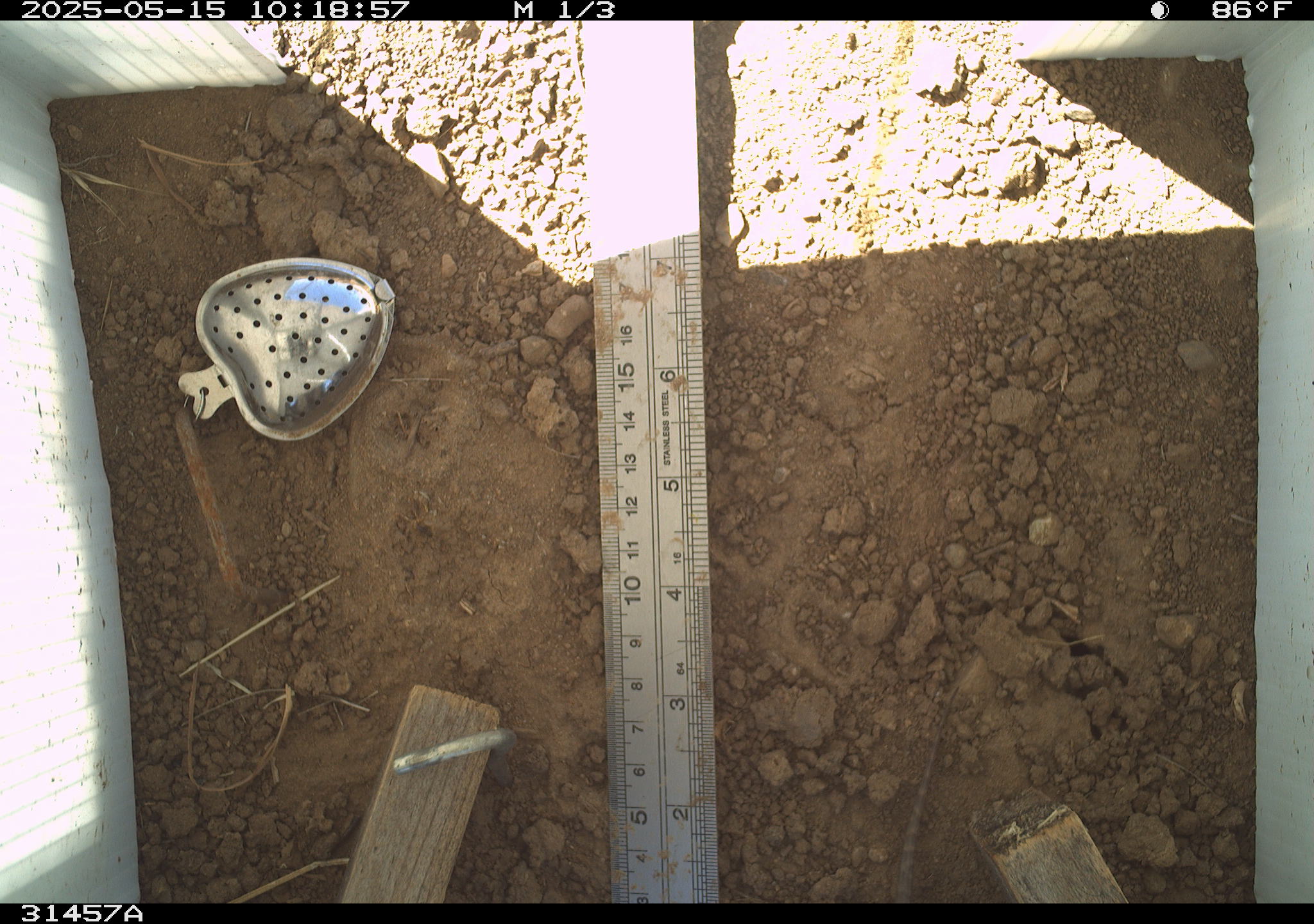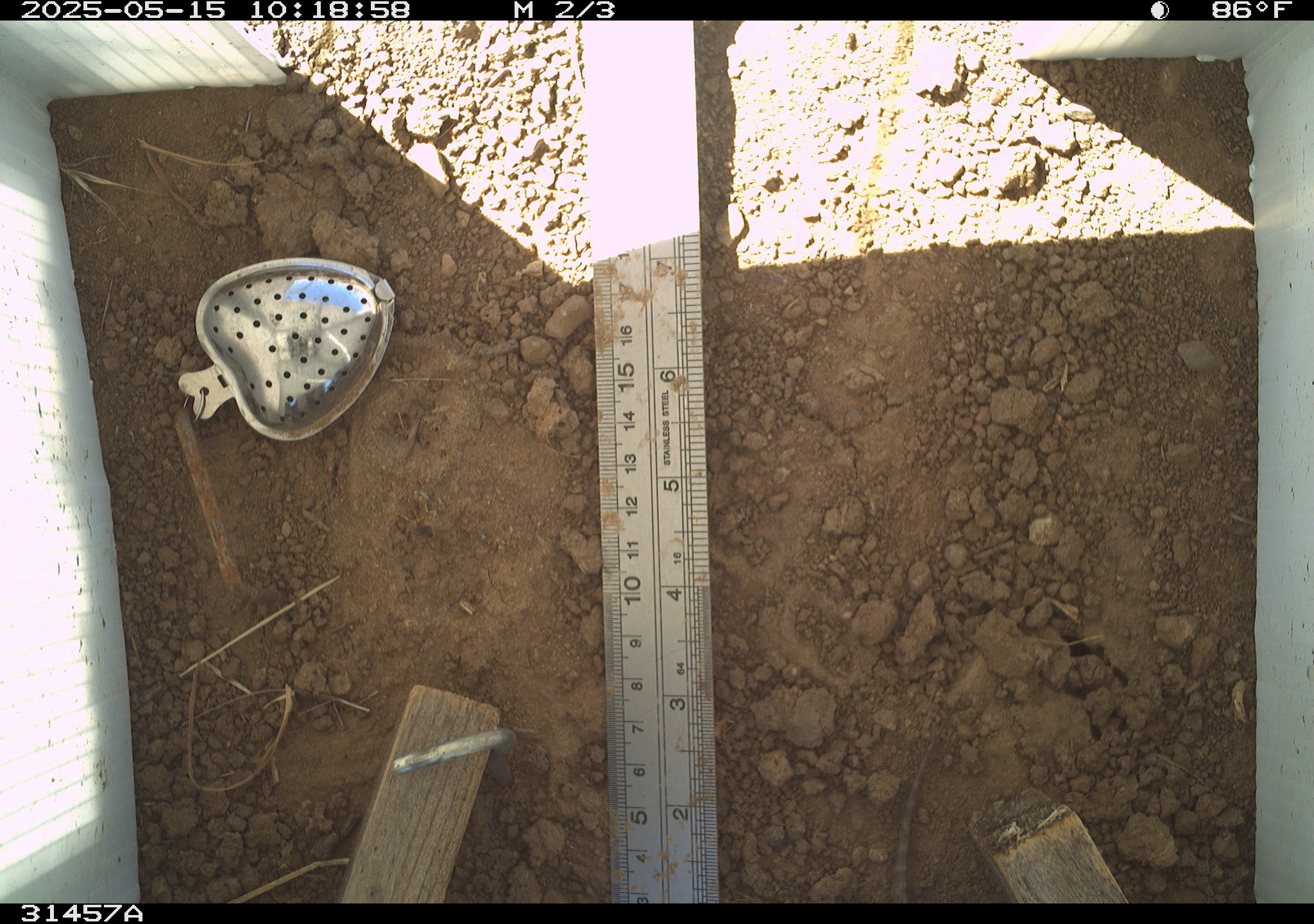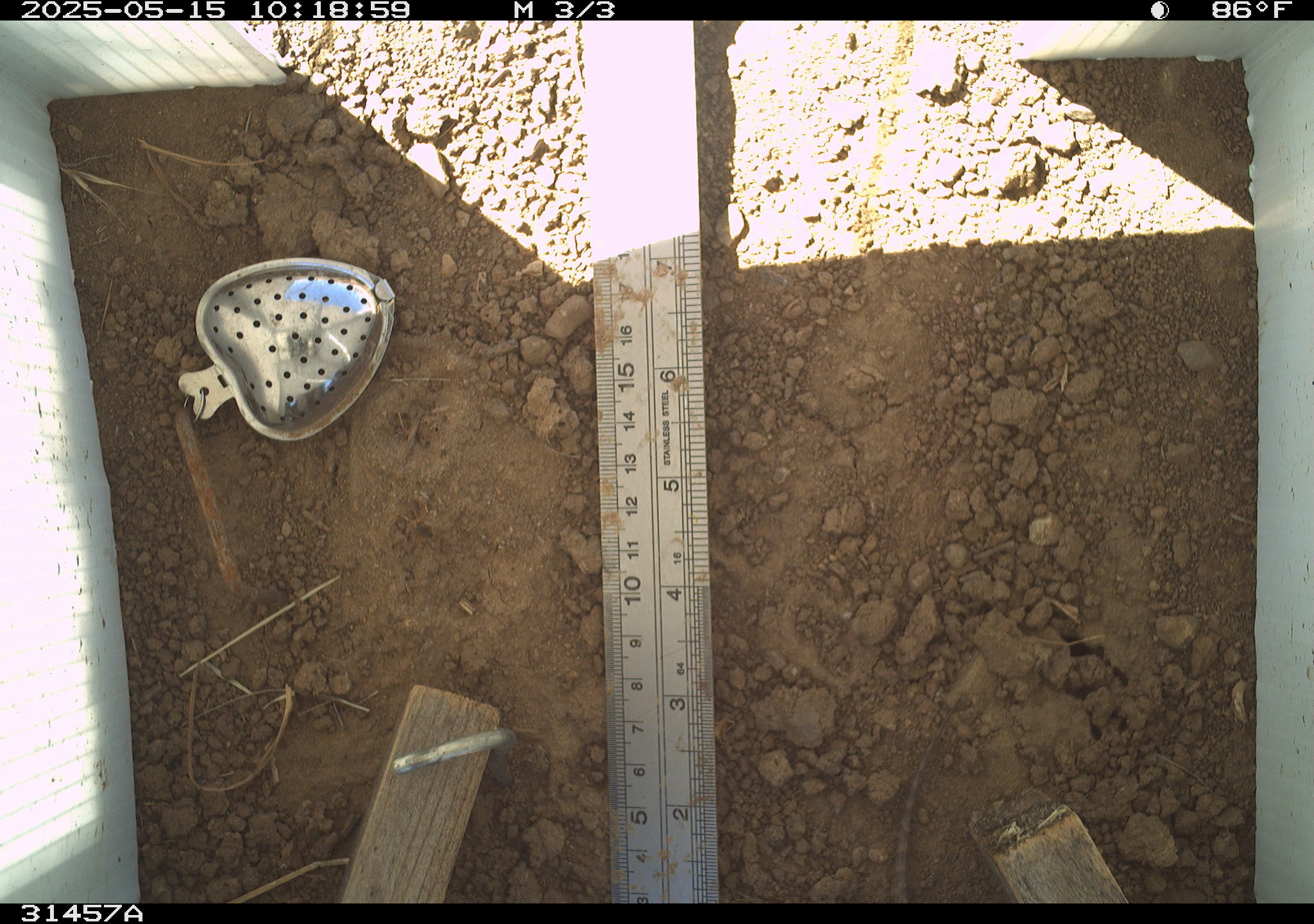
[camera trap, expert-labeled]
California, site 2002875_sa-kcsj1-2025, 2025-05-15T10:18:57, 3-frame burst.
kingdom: Animalia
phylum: Chordata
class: Reptilia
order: Squamata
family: Phrynosomatidae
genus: Sceloporus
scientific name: Sceloporus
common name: spiny lizards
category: sceloporus species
Sceloporus species (spiny lizards) (Sceloporus).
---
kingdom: Animalia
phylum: Chordata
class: Reptilia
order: Squamata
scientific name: Squamata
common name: lizards and snakes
Lizards and snakes (Squamata).